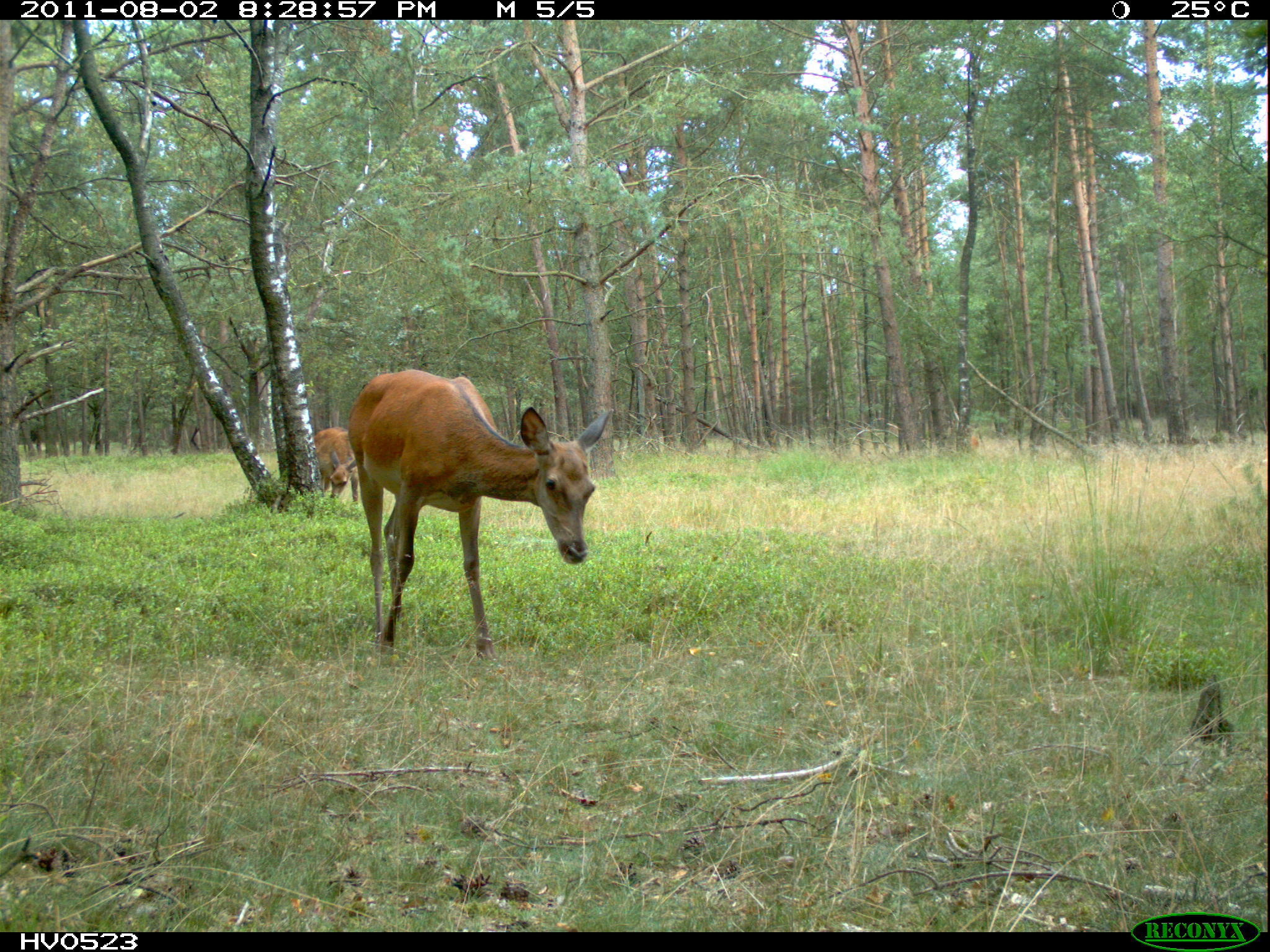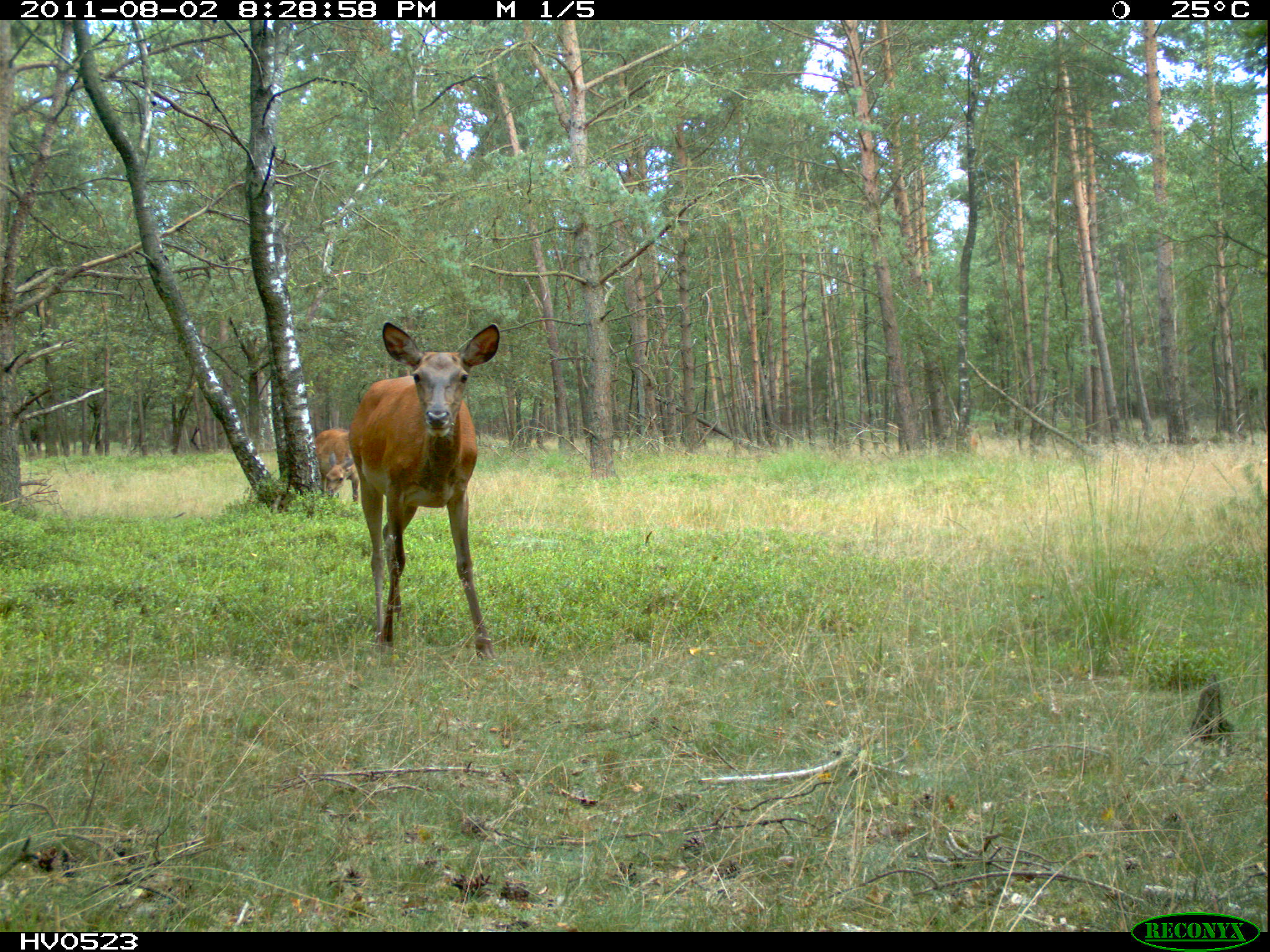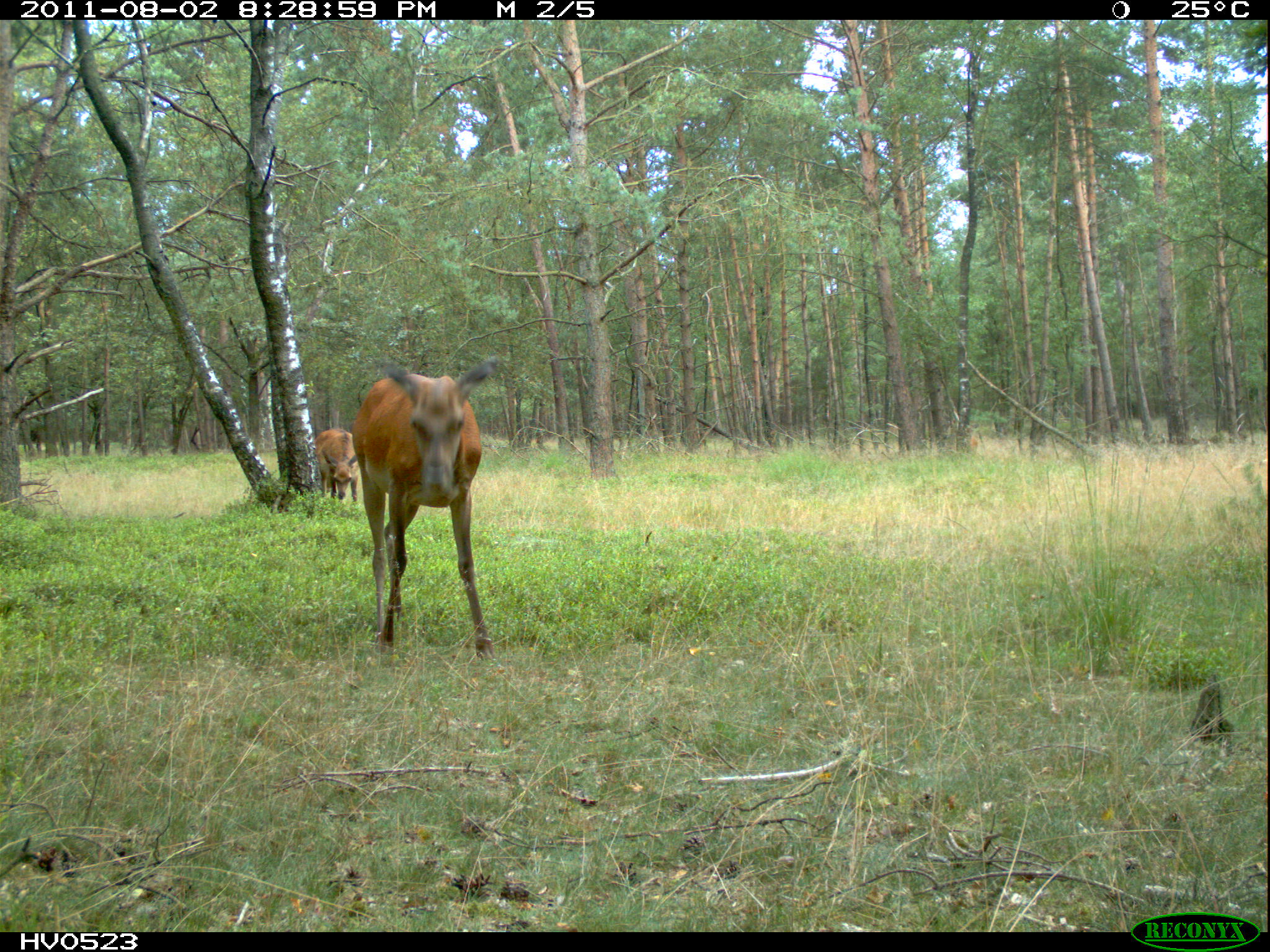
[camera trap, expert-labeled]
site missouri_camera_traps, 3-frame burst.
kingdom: Animalia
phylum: Chordata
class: Mammalia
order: Artiodactyla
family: Cervidae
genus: Cervus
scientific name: Cervus elaphus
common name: red deer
Red deer (Cervus elaphus). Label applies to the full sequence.